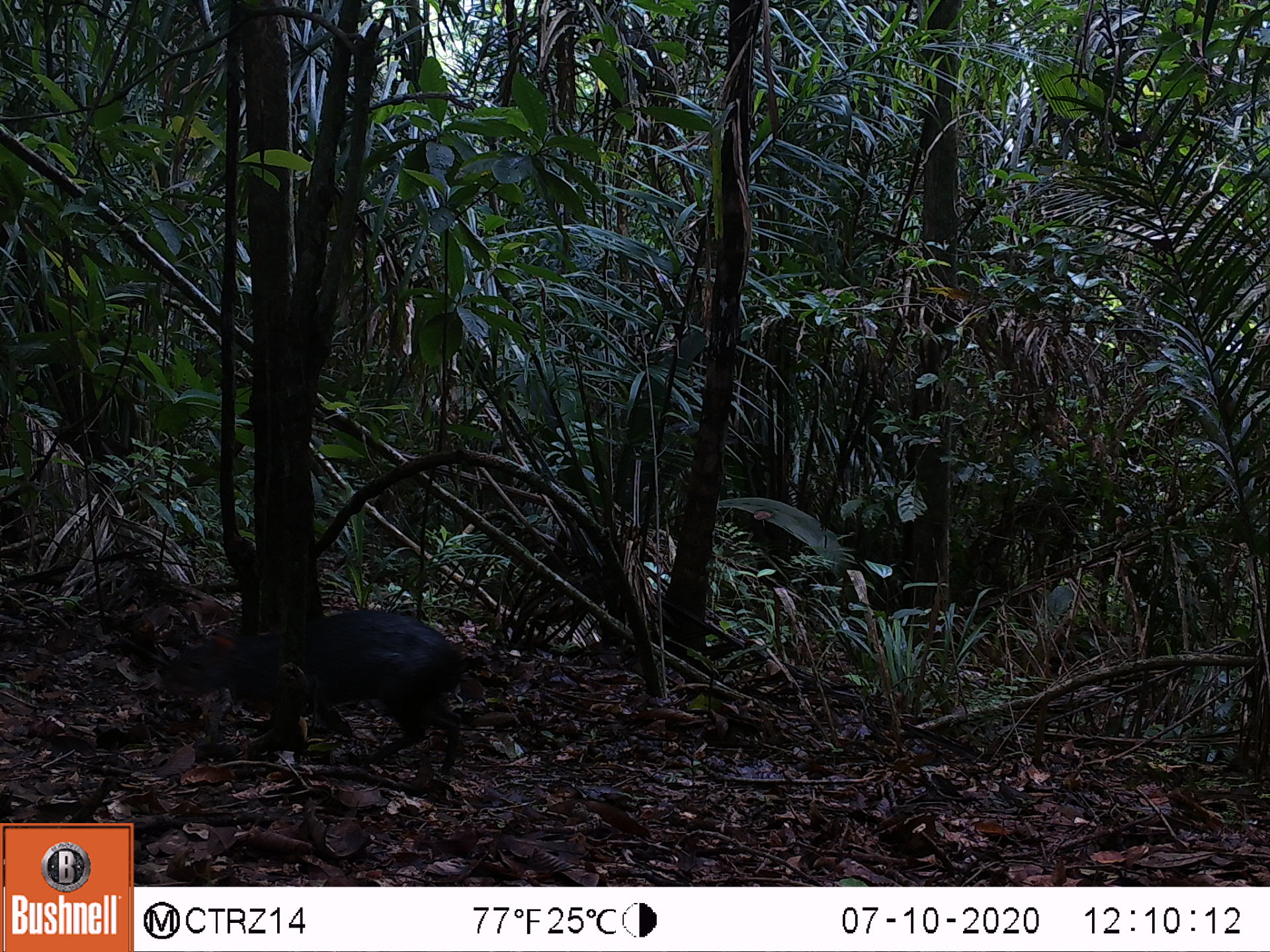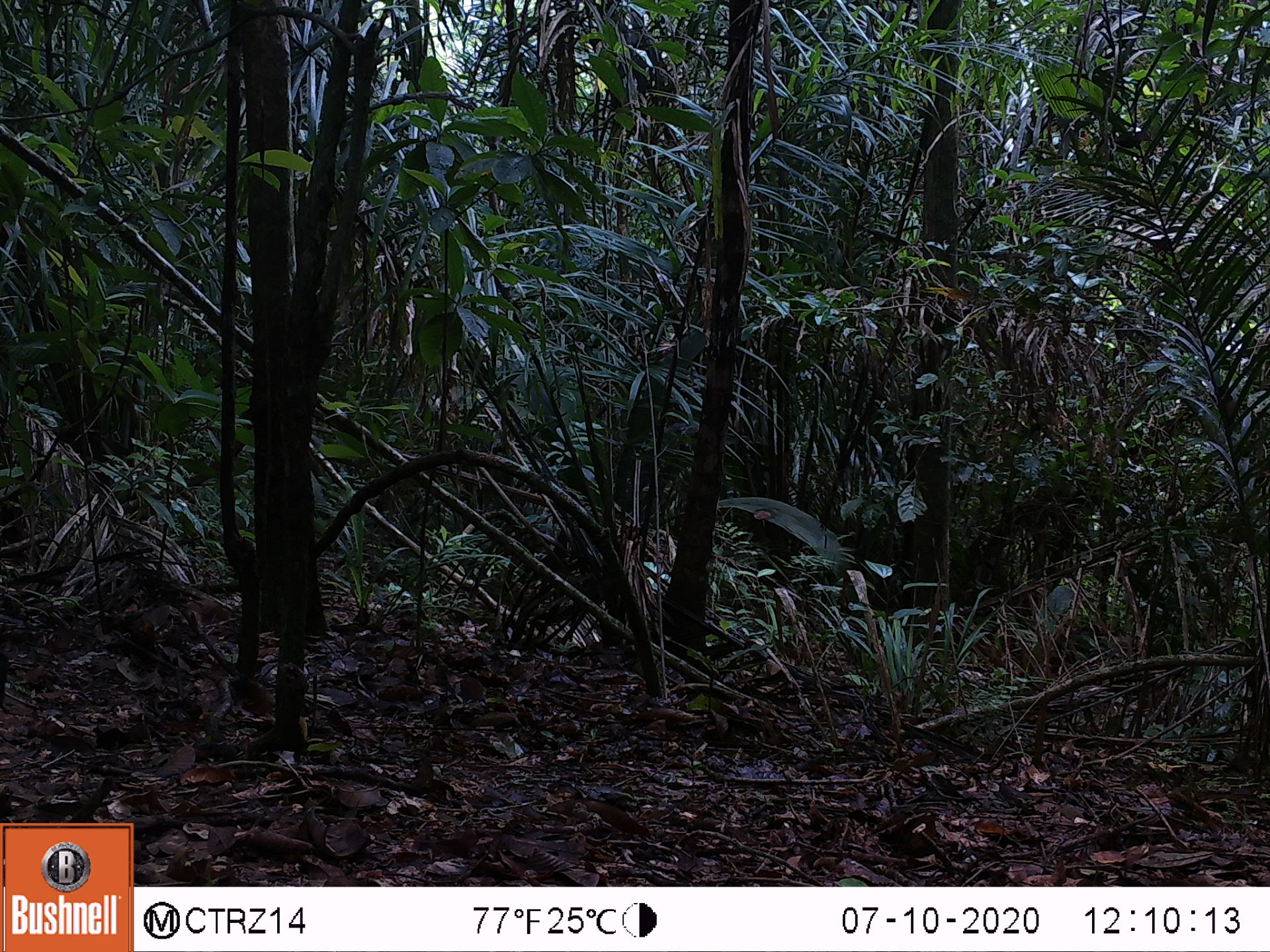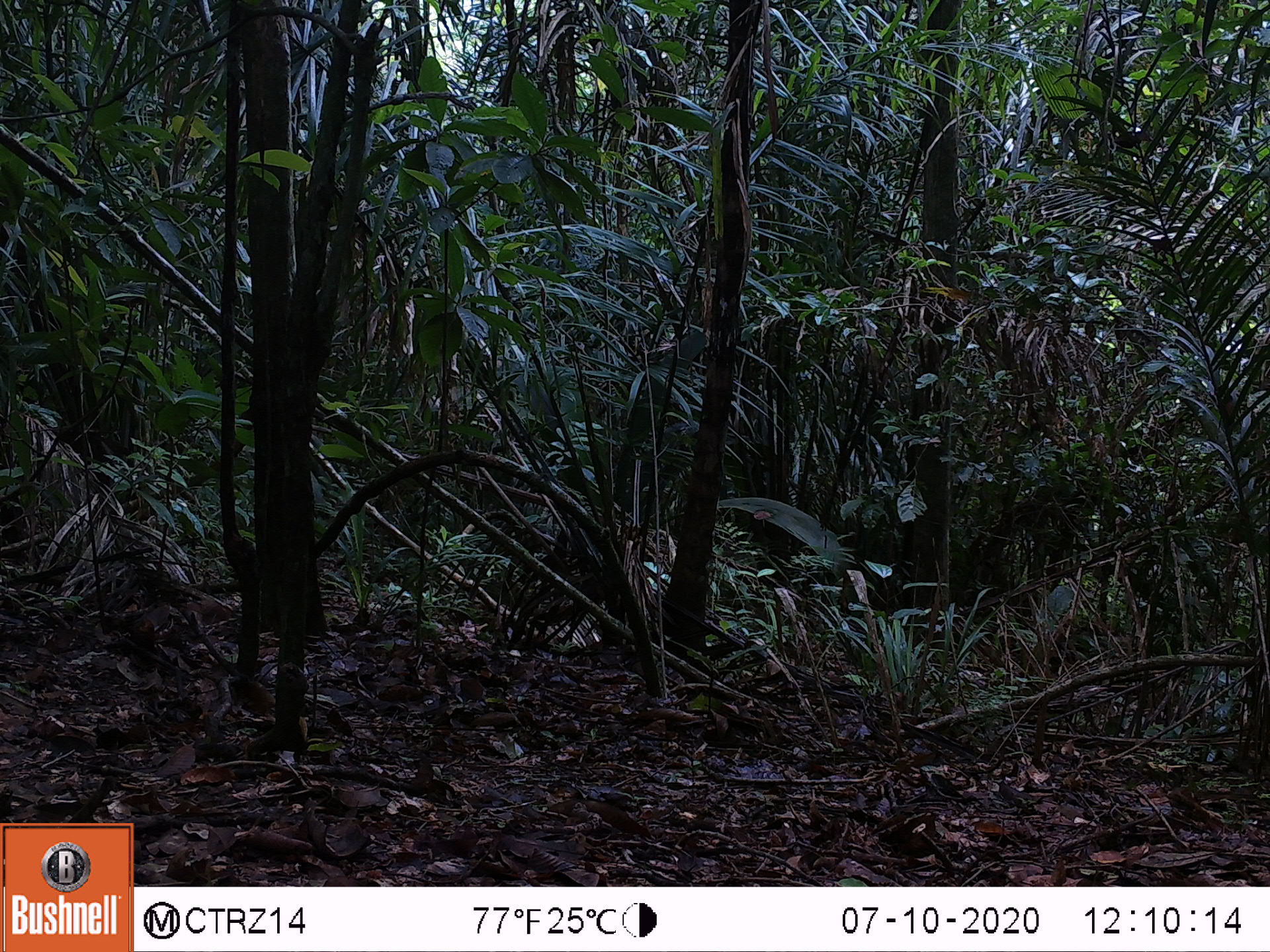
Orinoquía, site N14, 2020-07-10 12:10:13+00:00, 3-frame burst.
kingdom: Animalia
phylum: Chordata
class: Mammalia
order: Rodentia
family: Dasyproctidae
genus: Dasyprocta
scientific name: Dasyprocta fuliginosa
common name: black agouti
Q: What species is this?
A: Black agouti (Dasyprocta fuliginosa).